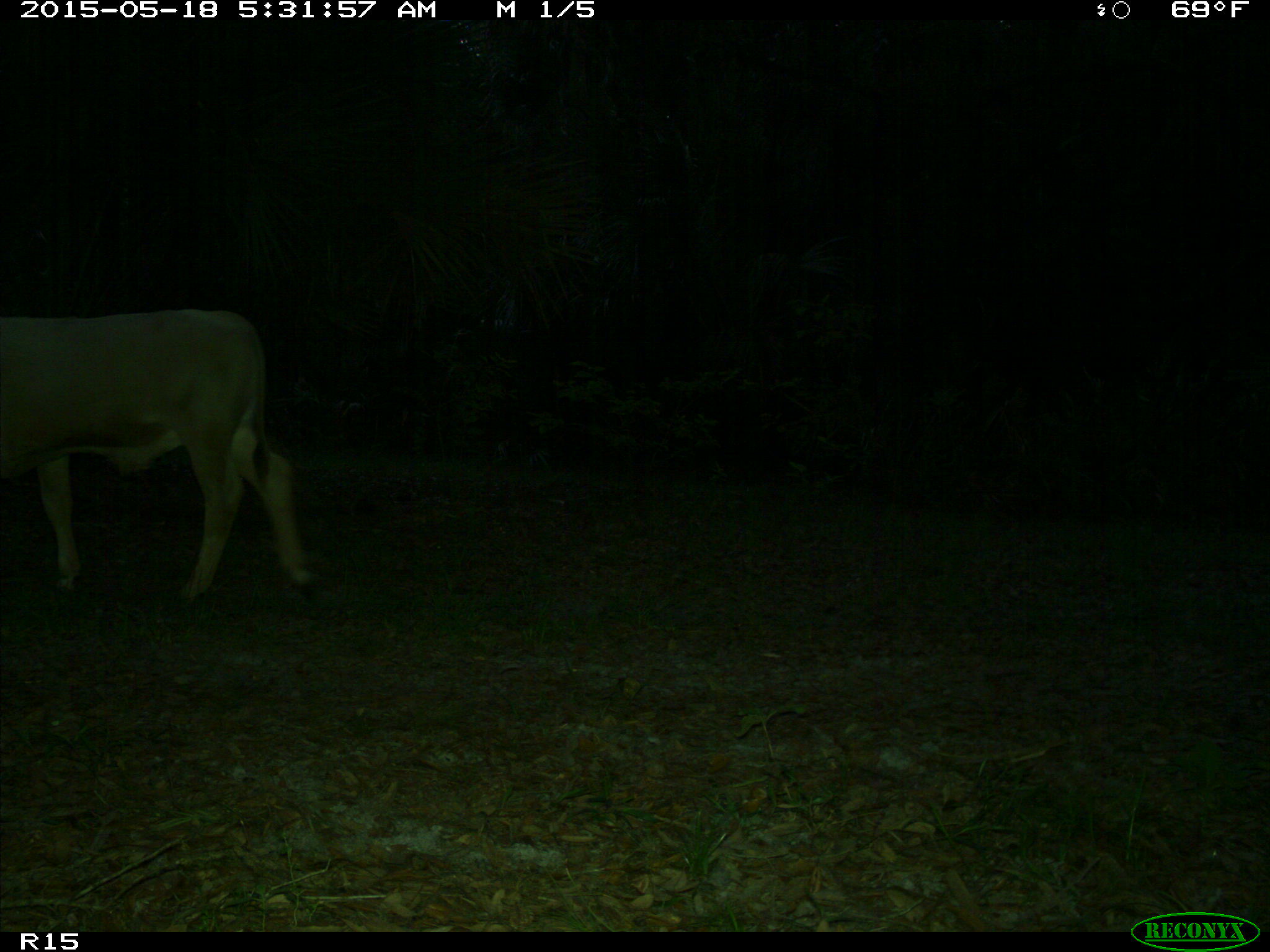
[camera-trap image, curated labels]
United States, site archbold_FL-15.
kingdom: Animalia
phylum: Chordata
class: Mammalia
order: Artiodactyla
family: Bovidae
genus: Bos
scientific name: Bos taurus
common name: domestic cow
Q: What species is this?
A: Bos taurus (domestic cow).